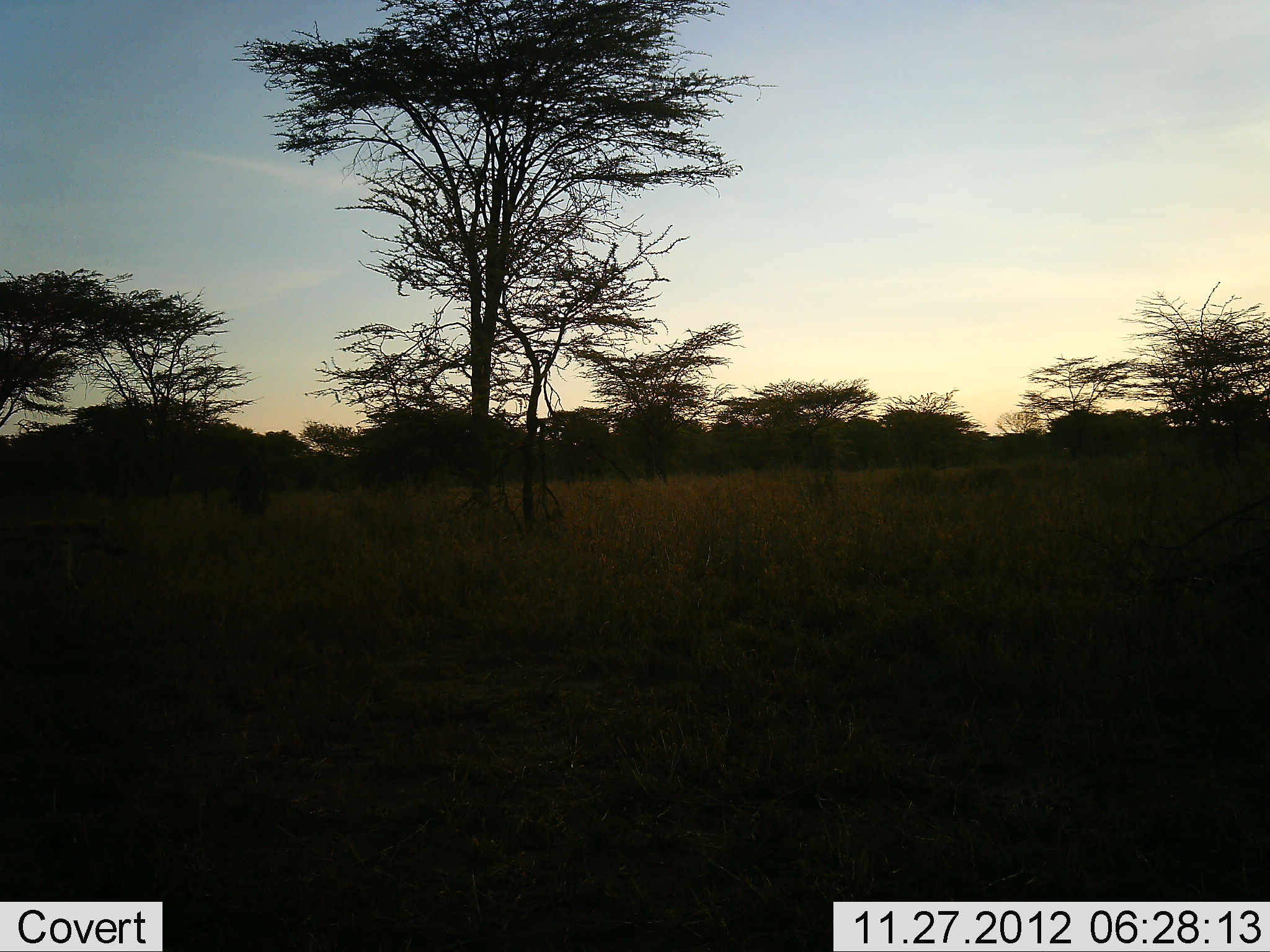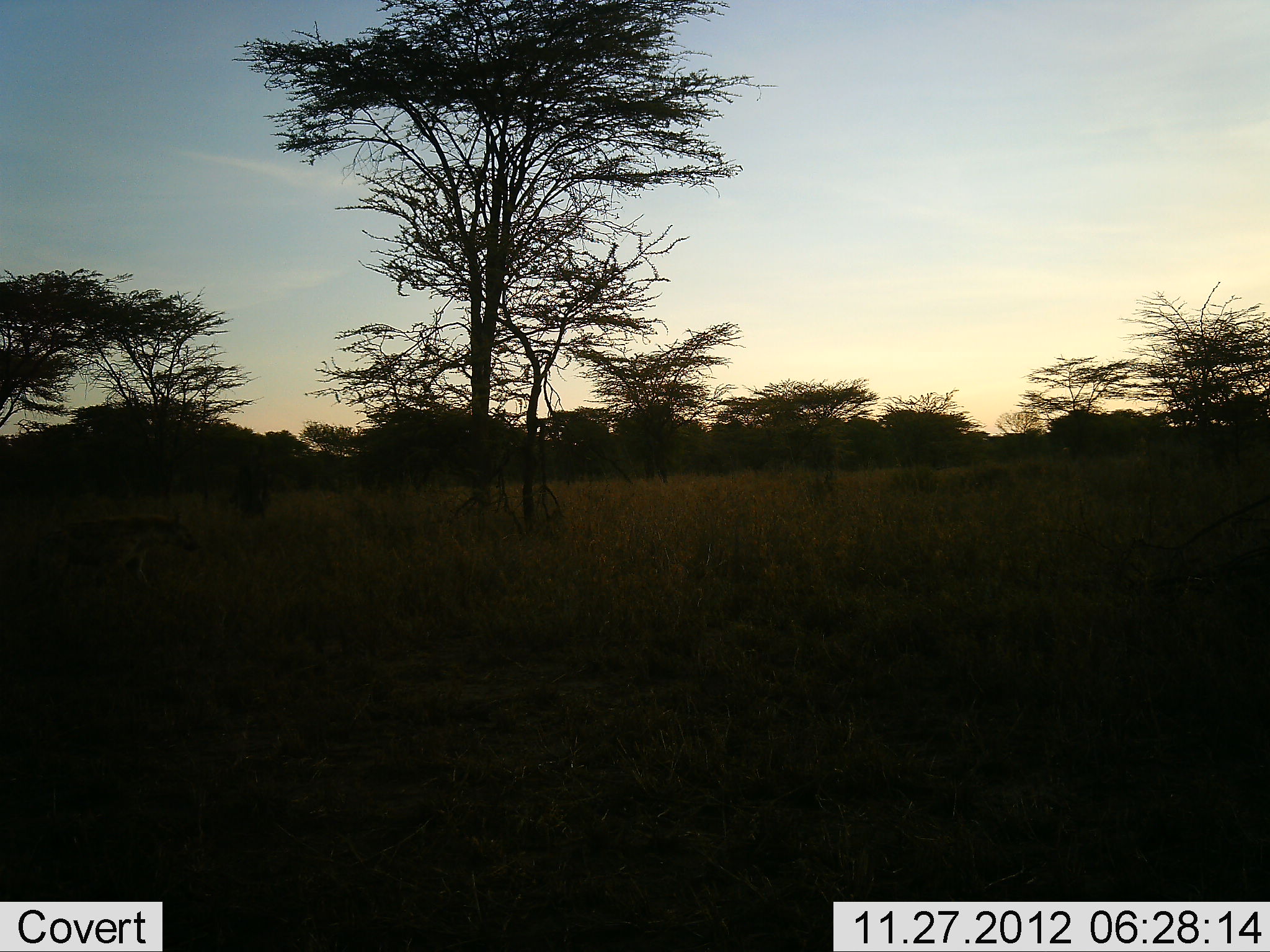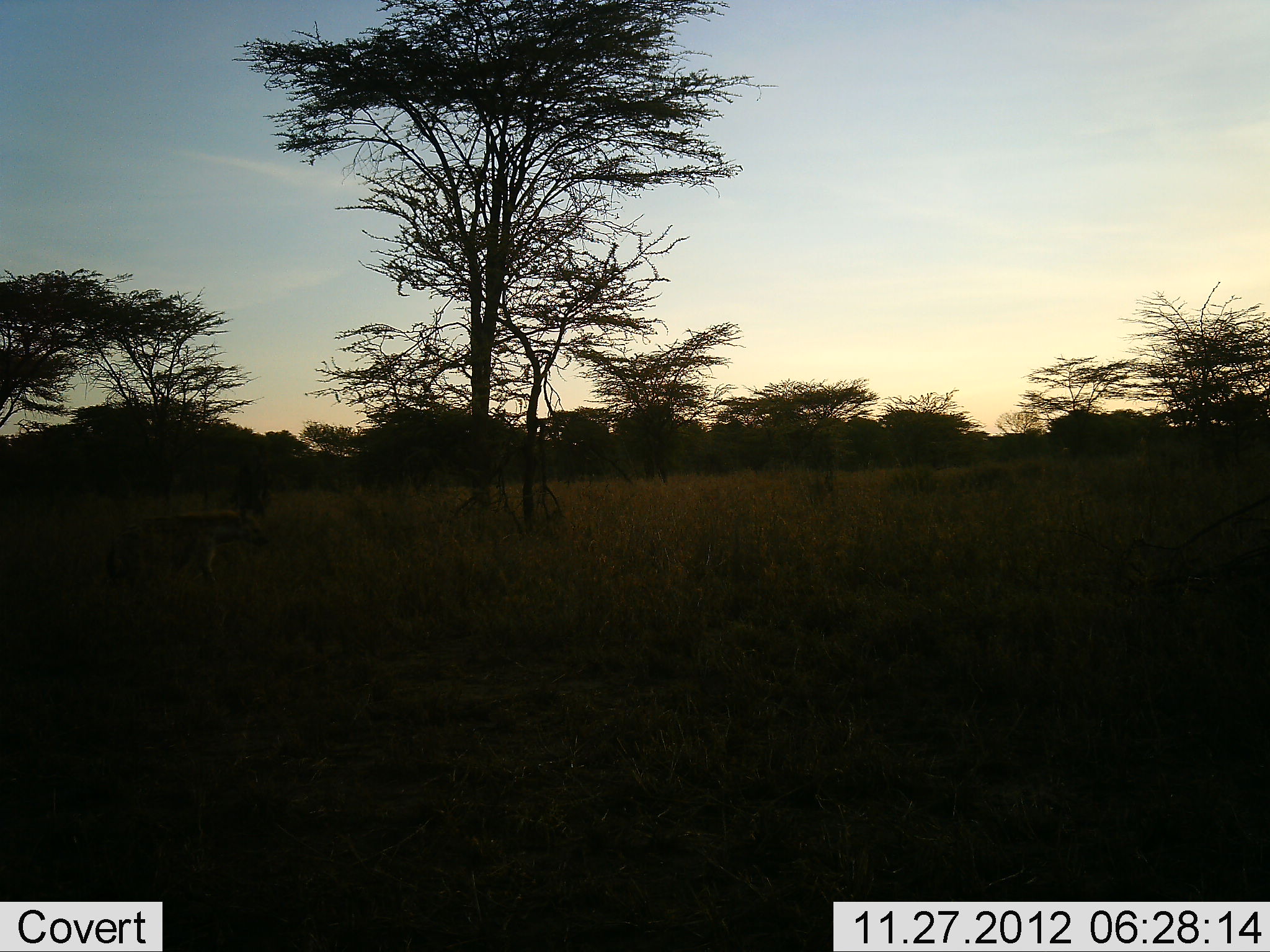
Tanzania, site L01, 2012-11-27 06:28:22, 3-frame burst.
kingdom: Animalia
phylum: Chordata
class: Mammalia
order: Carnivora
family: Hyaenidae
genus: Crocuta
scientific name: Crocuta crocuta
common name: spotted hyena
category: hyenaspotted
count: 1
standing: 0%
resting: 0%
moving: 100%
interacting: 0%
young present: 0%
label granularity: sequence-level